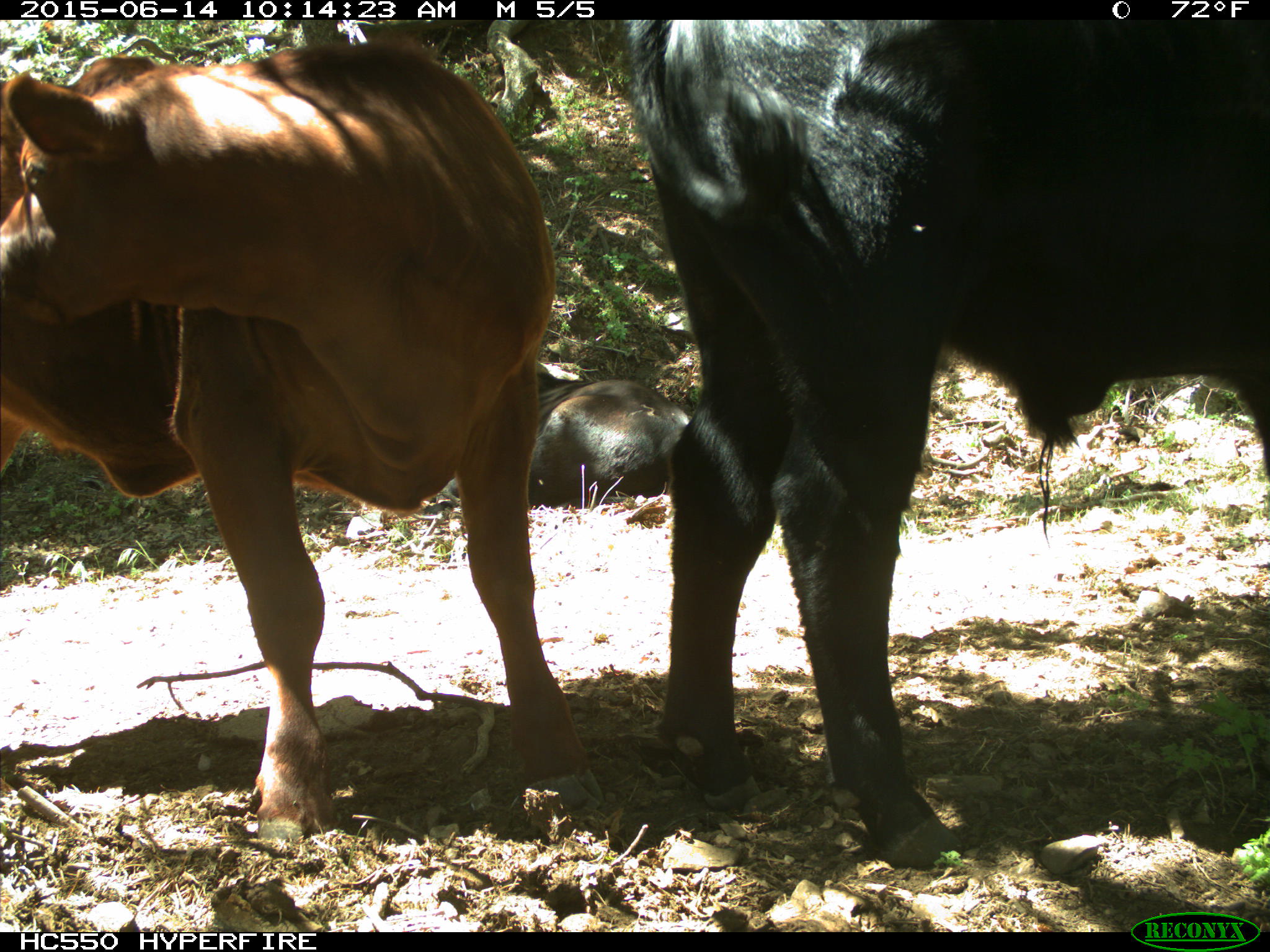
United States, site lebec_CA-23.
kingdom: Animalia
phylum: Chordata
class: Mammalia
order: Artiodactyla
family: Bovidae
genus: Bos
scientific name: Bos taurus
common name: domestic cow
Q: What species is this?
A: Bos taurus (domestic cow).